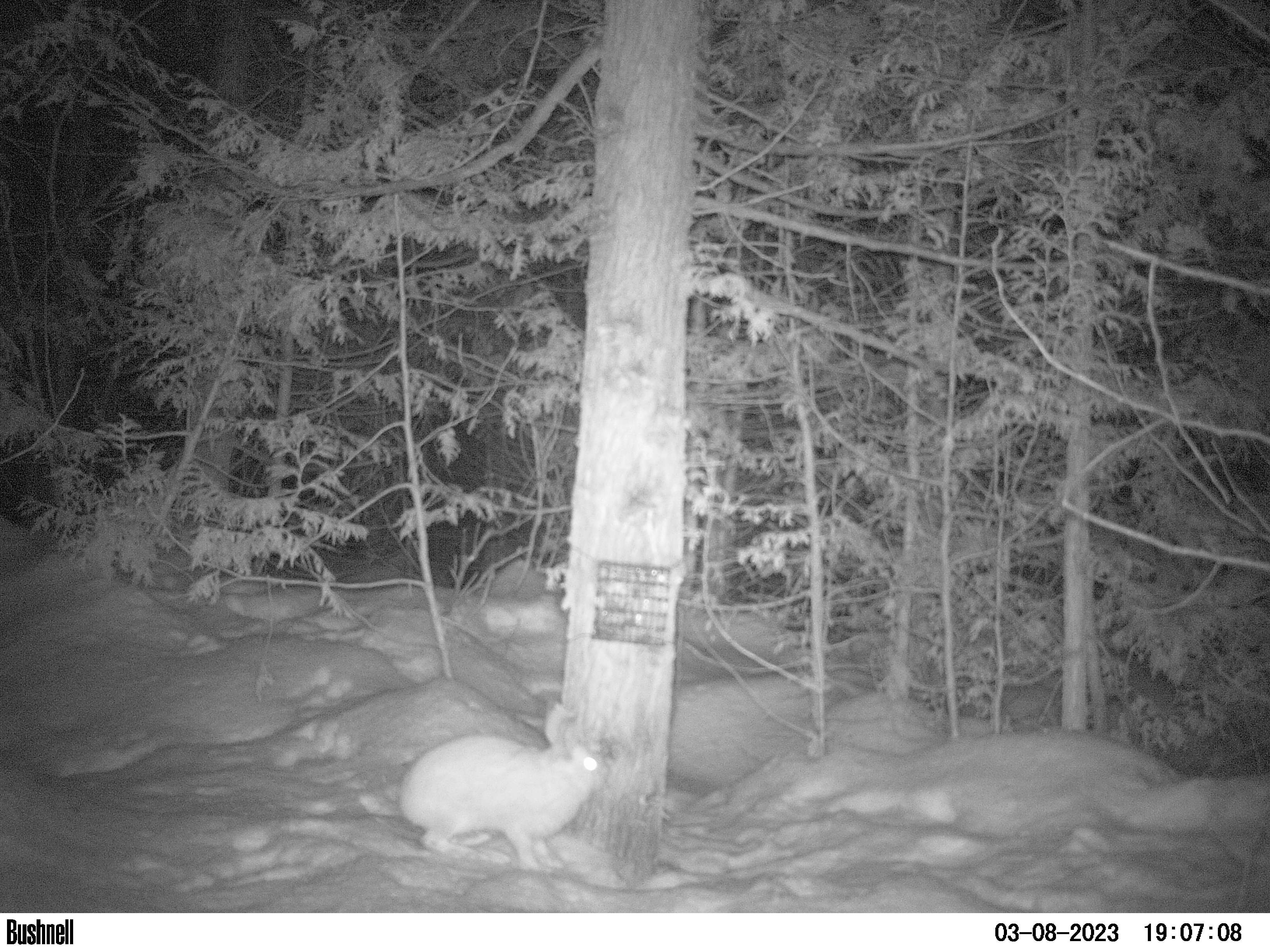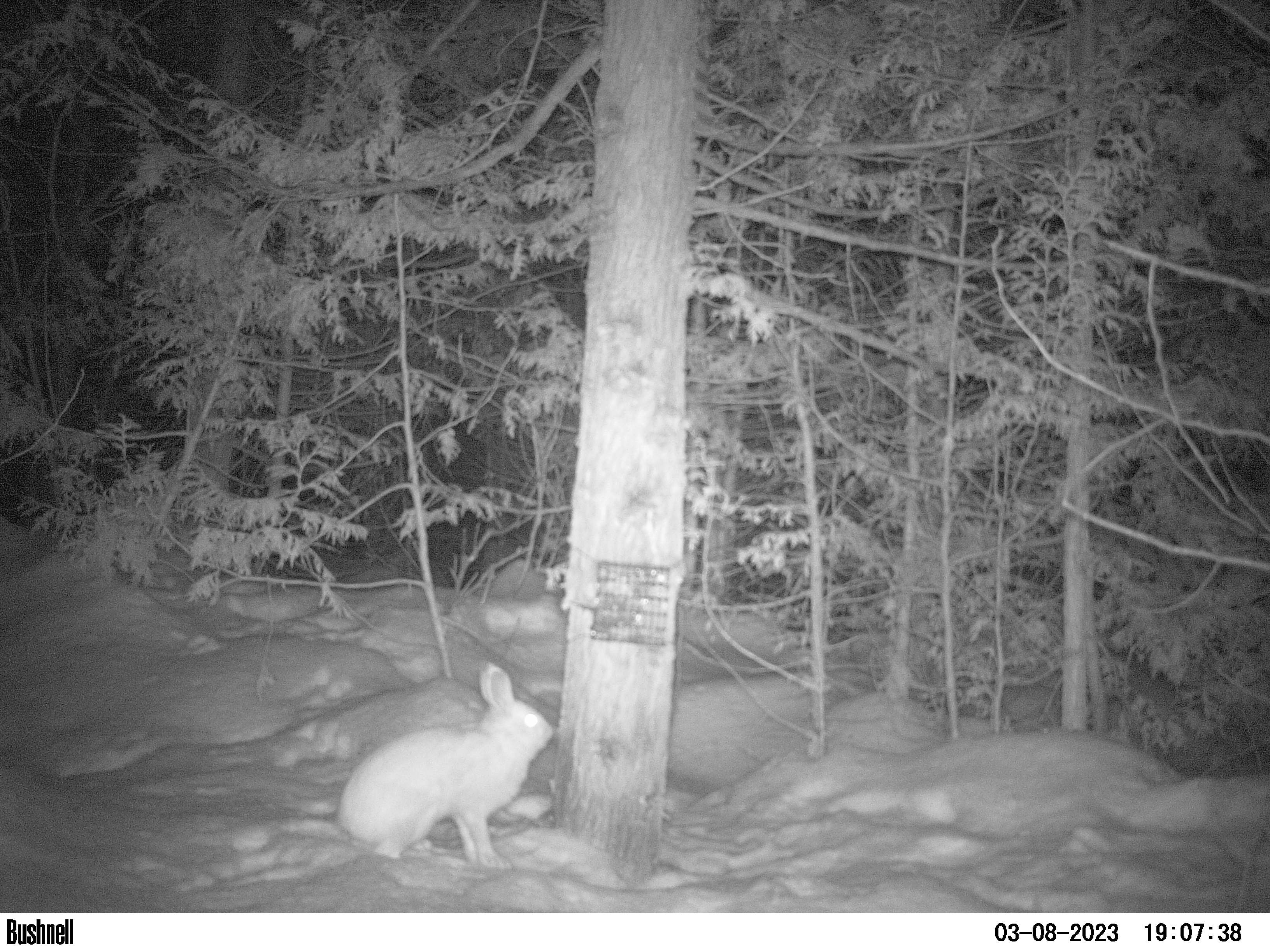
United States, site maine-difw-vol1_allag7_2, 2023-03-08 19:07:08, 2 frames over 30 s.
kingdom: Animalia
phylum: Chordata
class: Mammalia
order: Lagomorpha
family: Leporidae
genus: Lepus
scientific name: Lepus americanus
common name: snowshoe hare